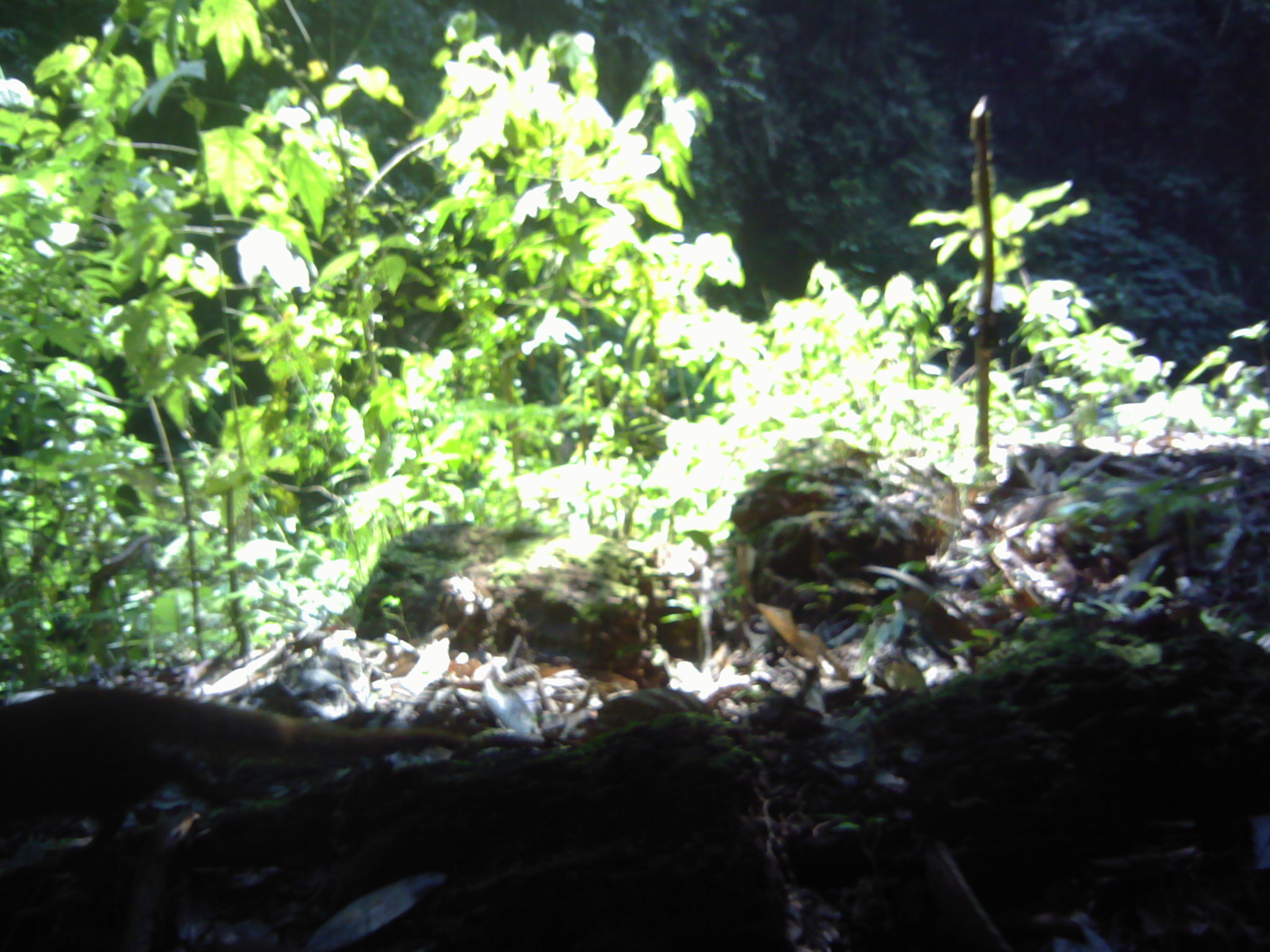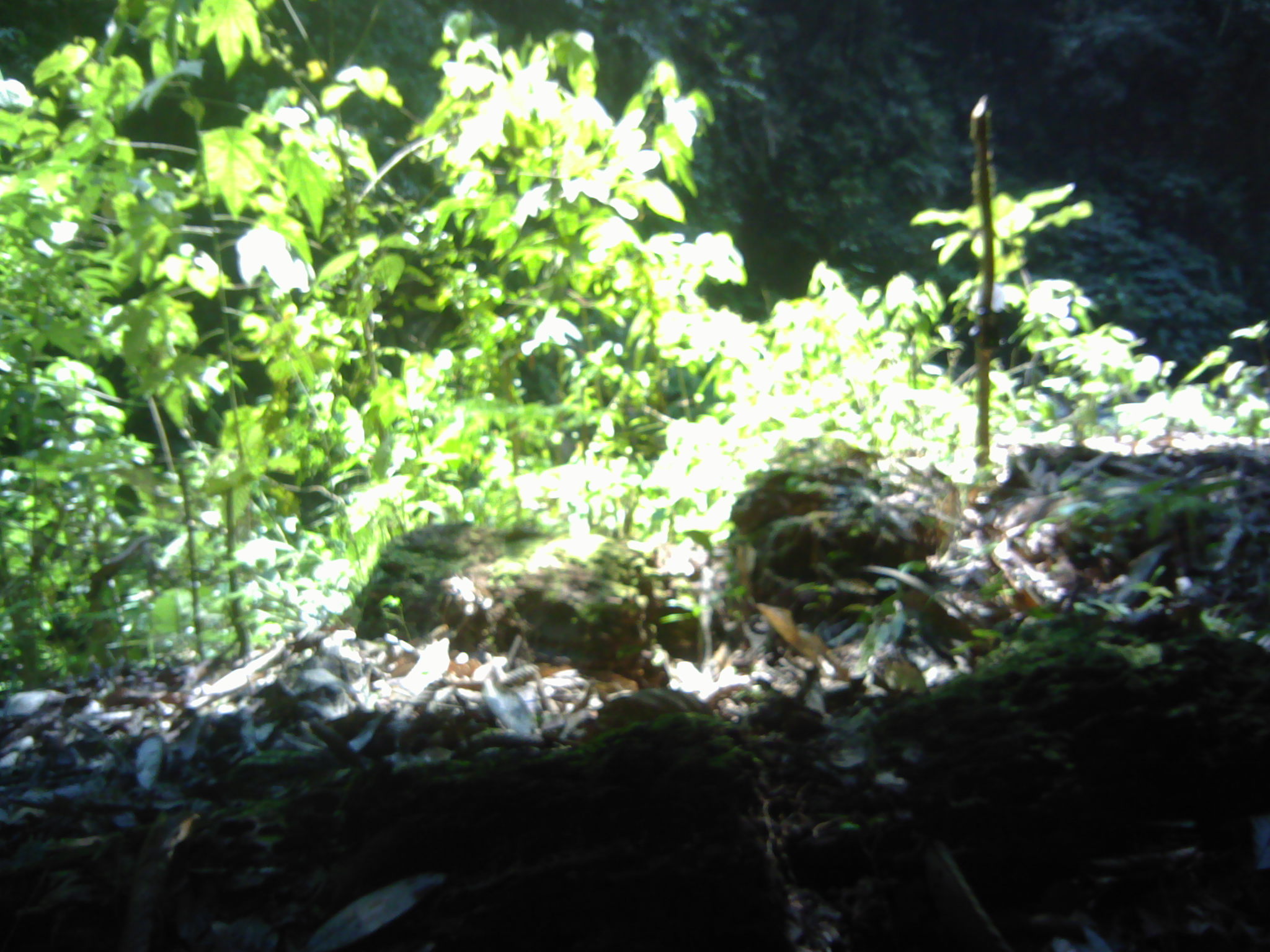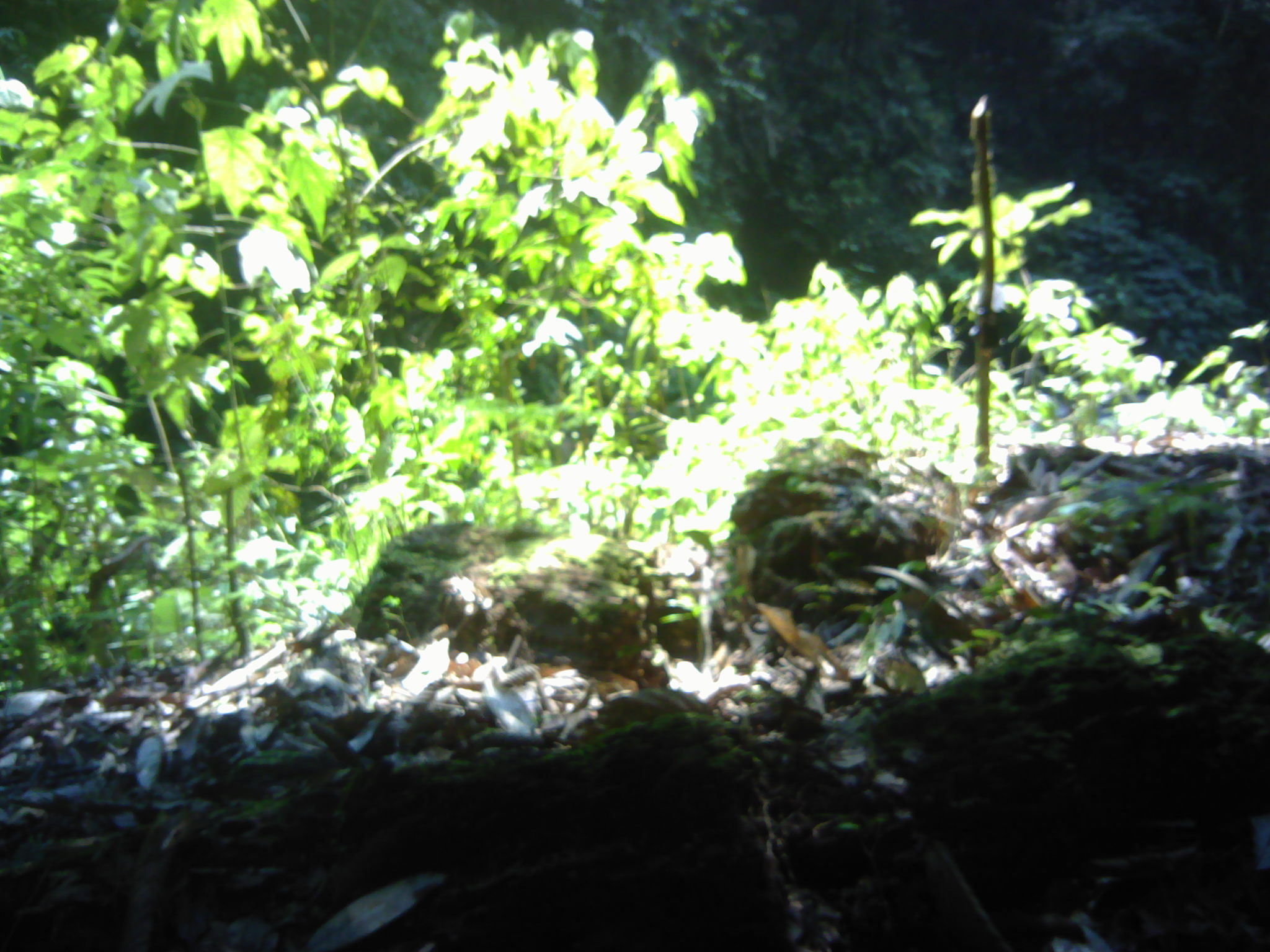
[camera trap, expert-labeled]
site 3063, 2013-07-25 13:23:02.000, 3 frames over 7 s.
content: unidentified animal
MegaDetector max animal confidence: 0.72